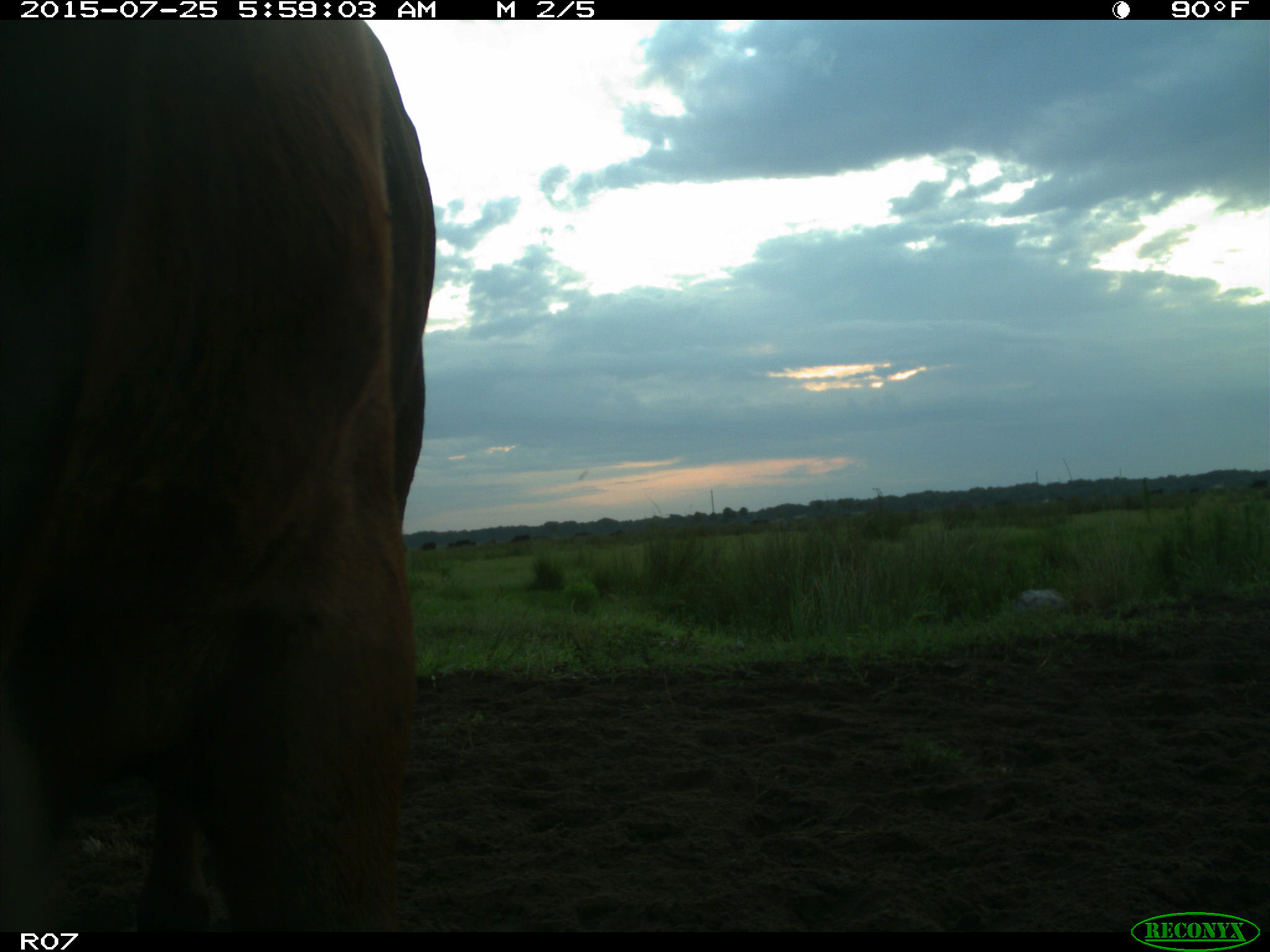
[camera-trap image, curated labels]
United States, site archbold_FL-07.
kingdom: Animalia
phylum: Chordata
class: Mammalia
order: Artiodactyla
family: Bovidae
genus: Bos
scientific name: Bos taurus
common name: domestic cow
Bos taurus (domestic cow).